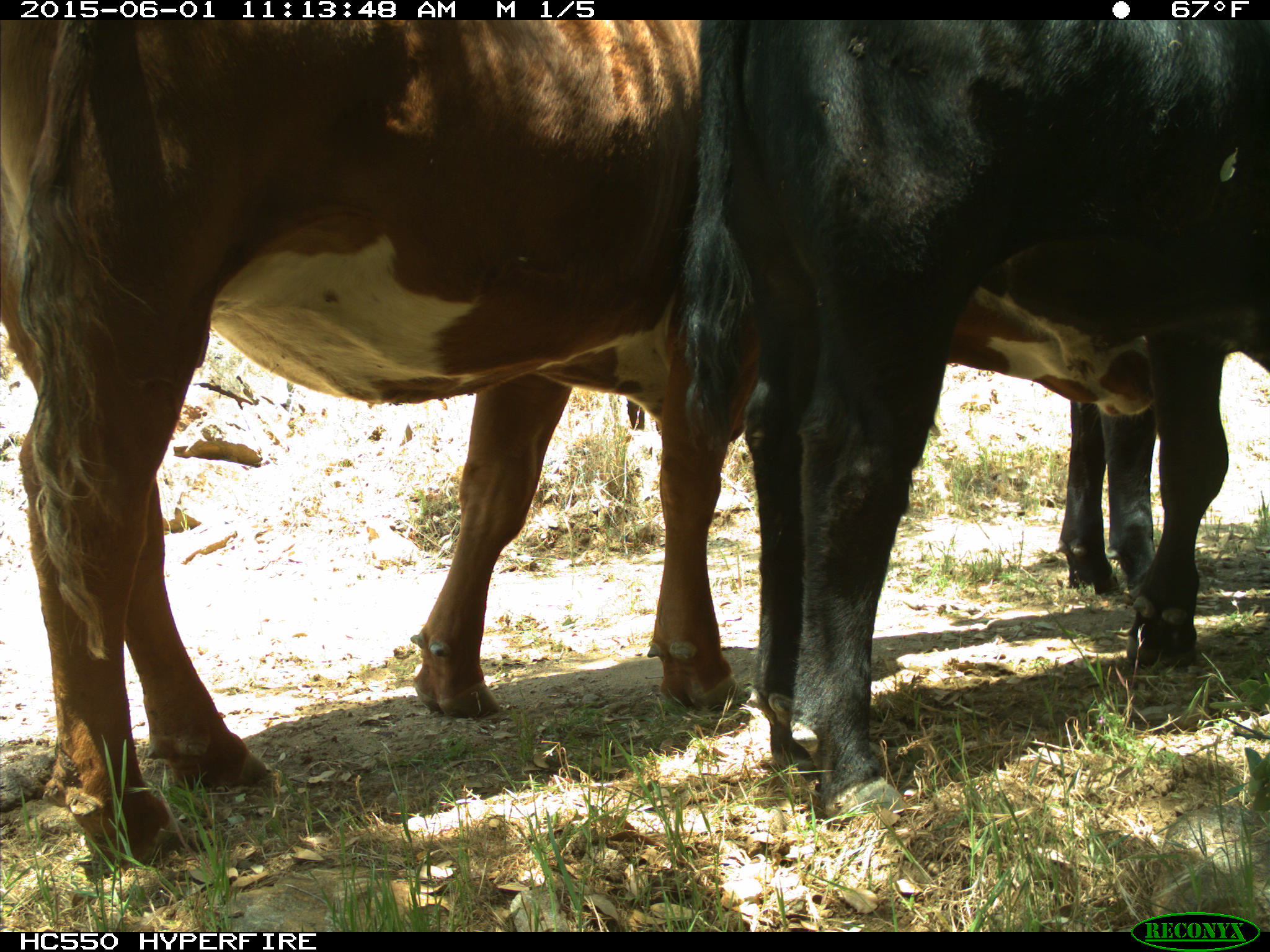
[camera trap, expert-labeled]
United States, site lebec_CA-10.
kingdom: Animalia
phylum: Chordata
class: Mammalia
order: Artiodactyla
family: Bovidae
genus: Bos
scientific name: Bos taurus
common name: domestic cow